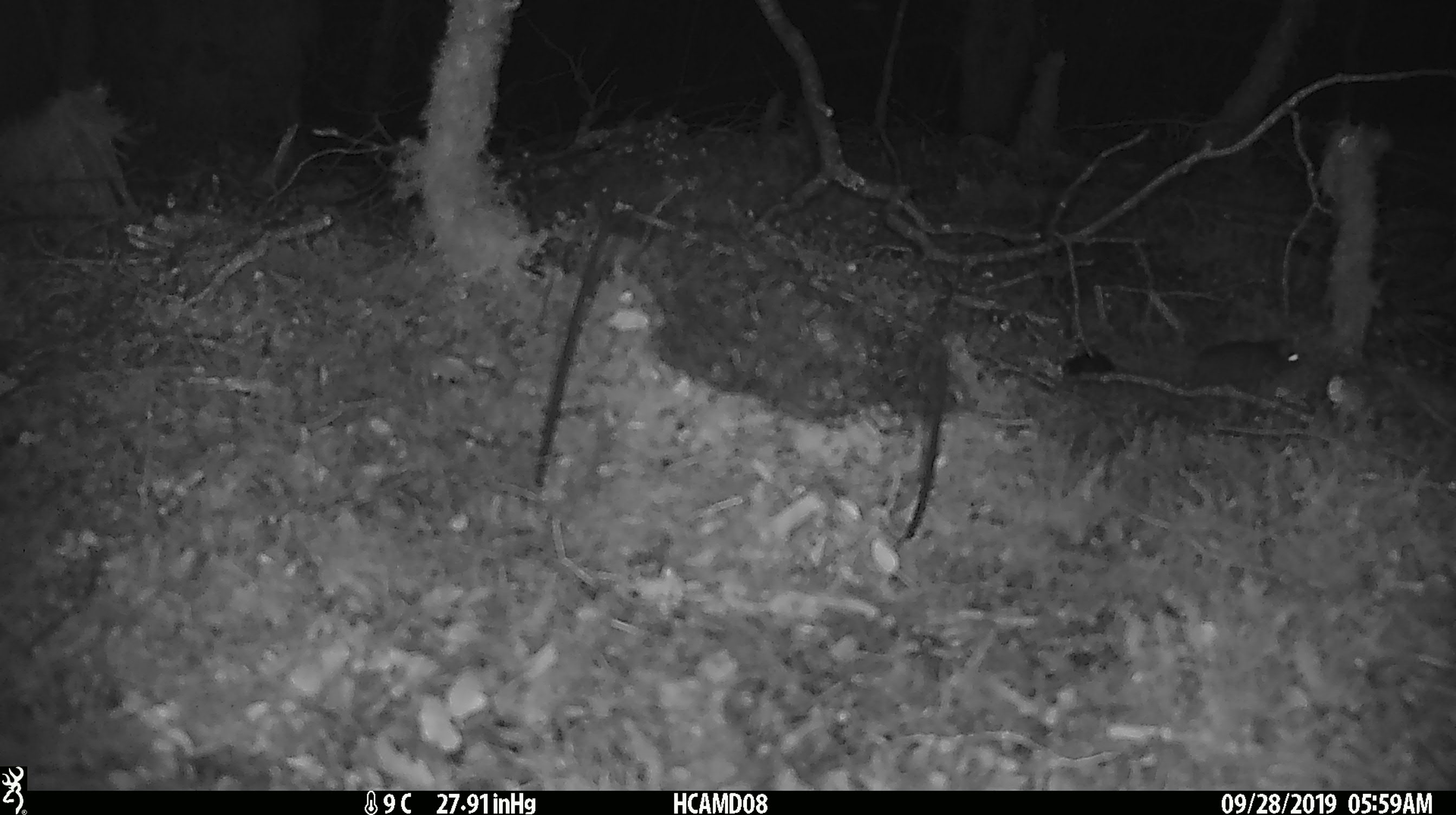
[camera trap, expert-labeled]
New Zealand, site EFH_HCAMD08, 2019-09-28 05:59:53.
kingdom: Animalia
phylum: Chordata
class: Mammalia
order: Rodentia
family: Muridae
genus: Mus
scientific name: Mus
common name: mouse